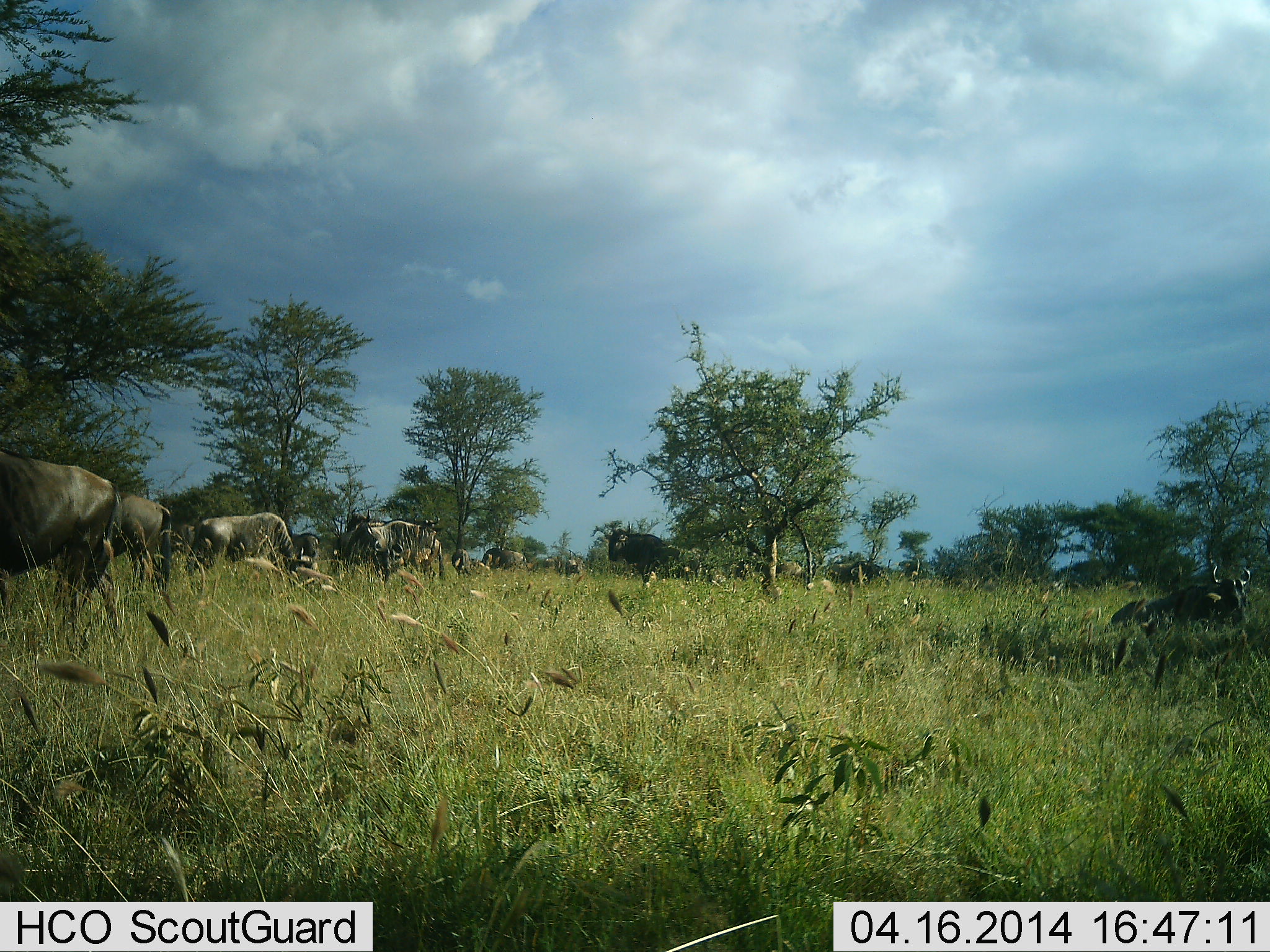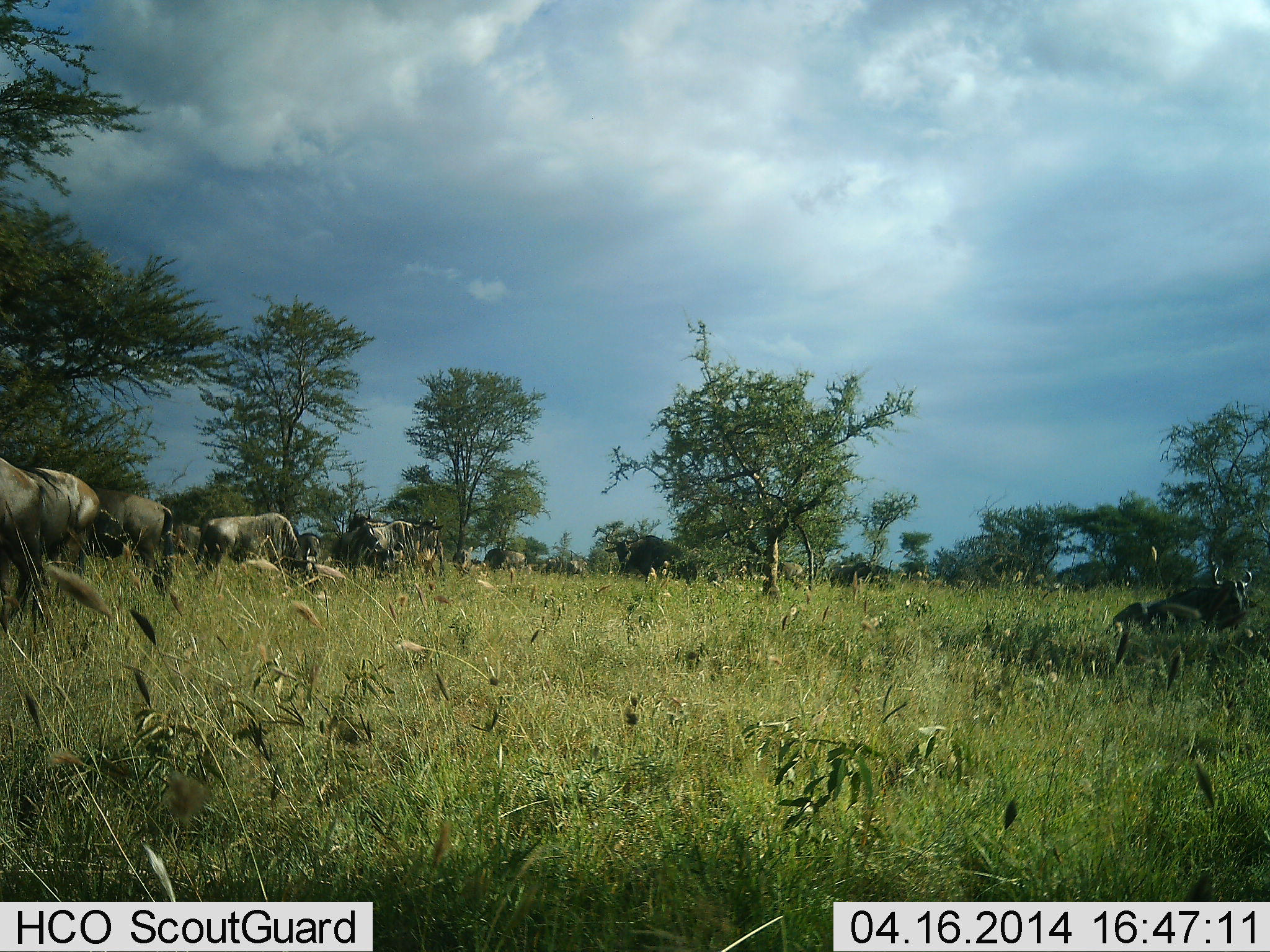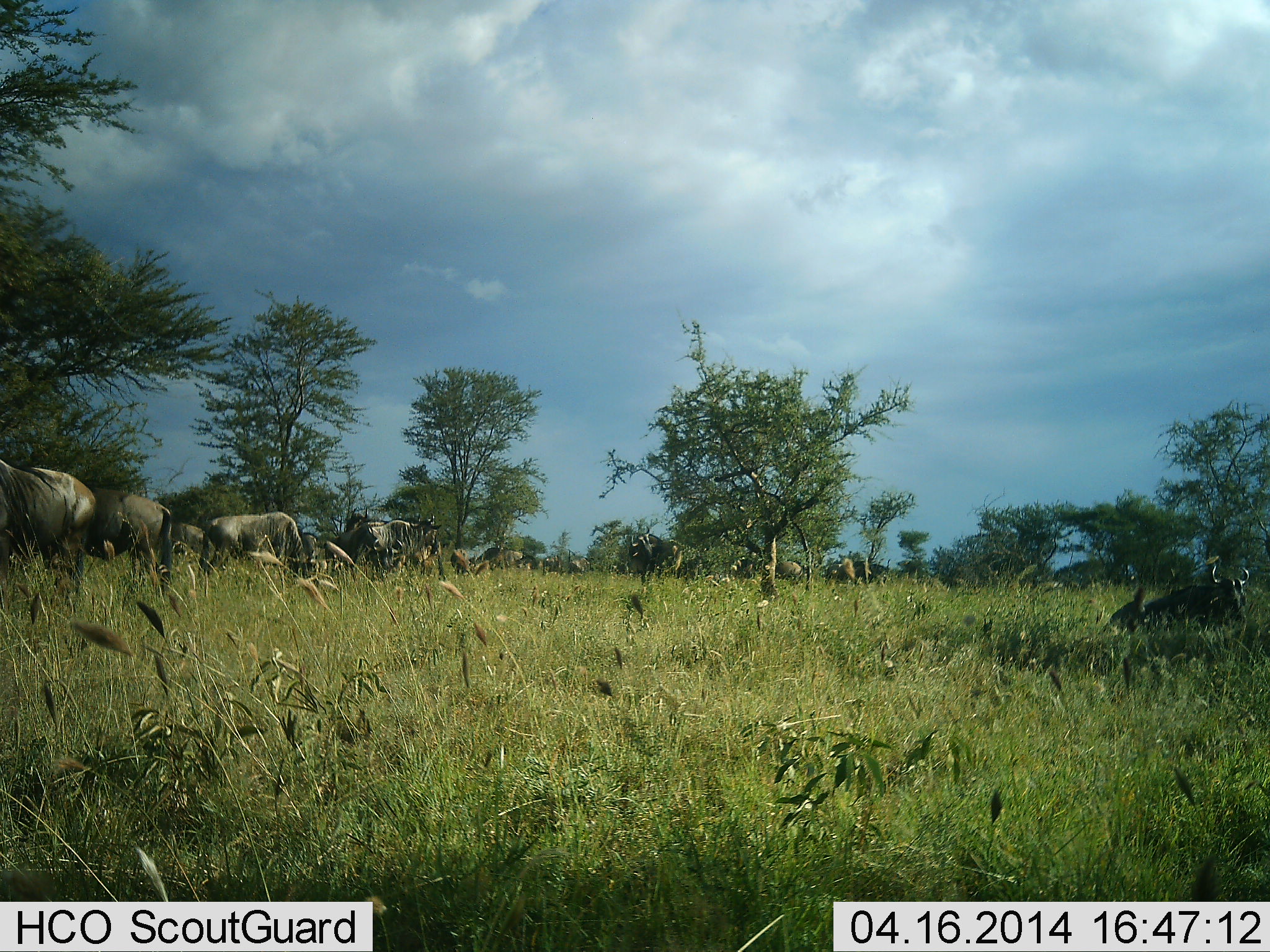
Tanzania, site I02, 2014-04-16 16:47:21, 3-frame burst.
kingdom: Animalia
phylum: Chordata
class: Mammalia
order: Artiodactyla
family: Bovidae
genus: Connochaetes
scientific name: Connochaetes taurinus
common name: blue wildebeest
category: wildebeest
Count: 11-50.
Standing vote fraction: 60%.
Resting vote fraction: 80%.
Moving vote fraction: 40%.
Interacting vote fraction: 0%.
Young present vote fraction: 0%.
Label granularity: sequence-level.